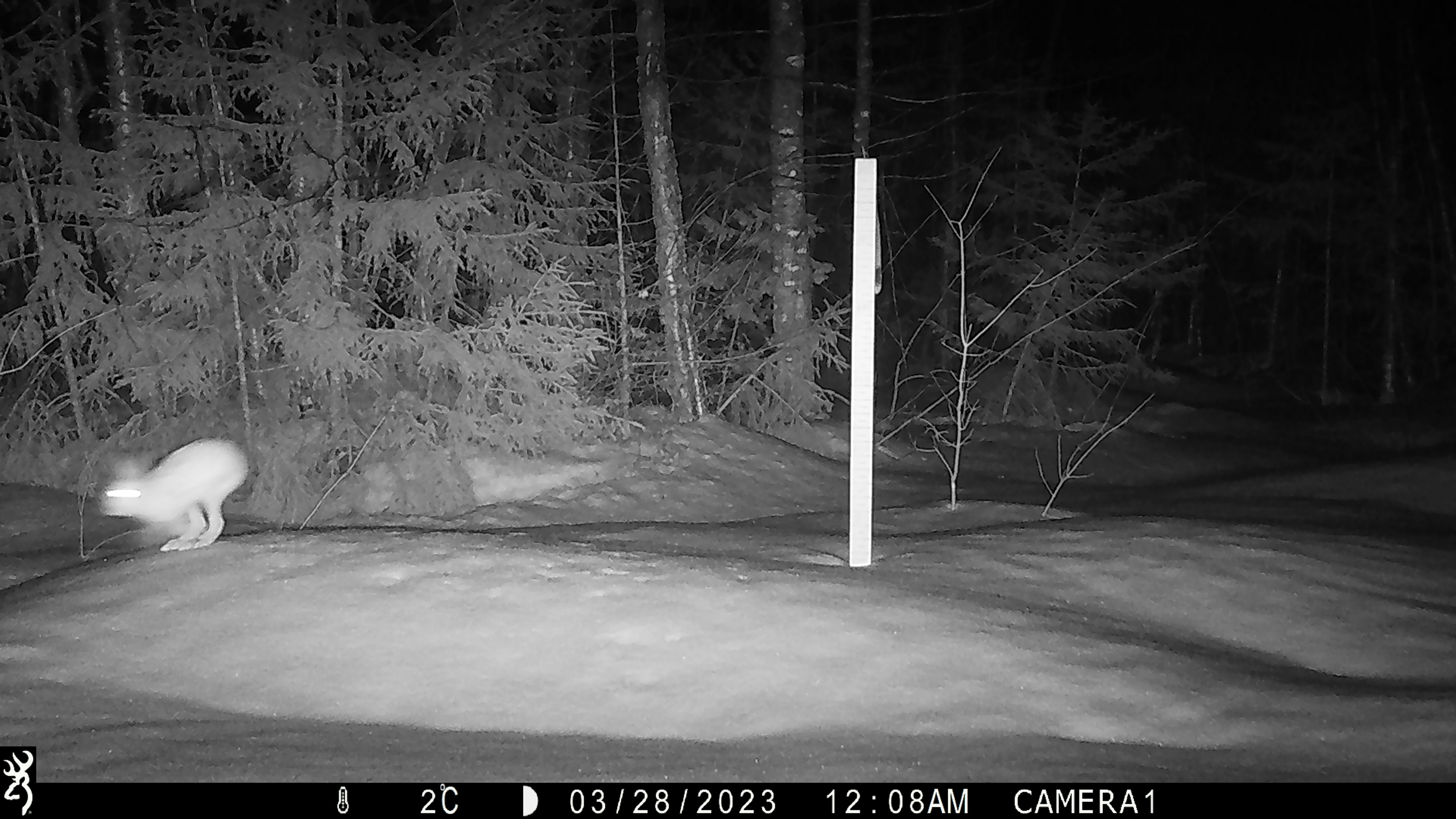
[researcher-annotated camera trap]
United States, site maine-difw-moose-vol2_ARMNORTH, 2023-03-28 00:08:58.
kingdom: Animalia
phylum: Chordata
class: Mammalia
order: Lagomorpha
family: Leporidae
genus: Lepus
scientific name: Lepus americanus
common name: snowshoe hare